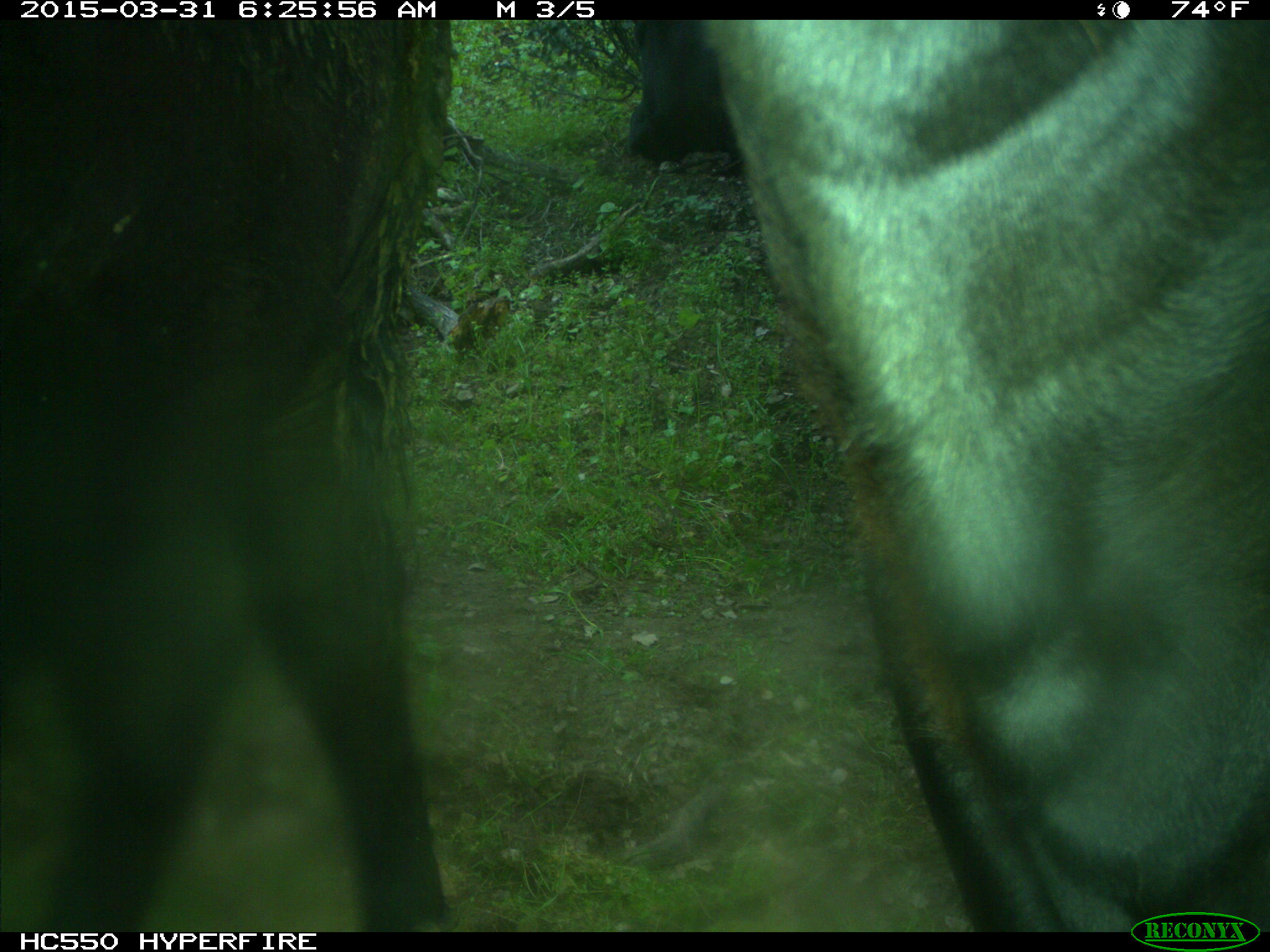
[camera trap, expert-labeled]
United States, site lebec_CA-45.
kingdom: Animalia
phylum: Chordata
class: Mammalia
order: Artiodactyla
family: Bovidae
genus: Bos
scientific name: Bos taurus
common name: domestic cow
Bos taurus (domestic cow).